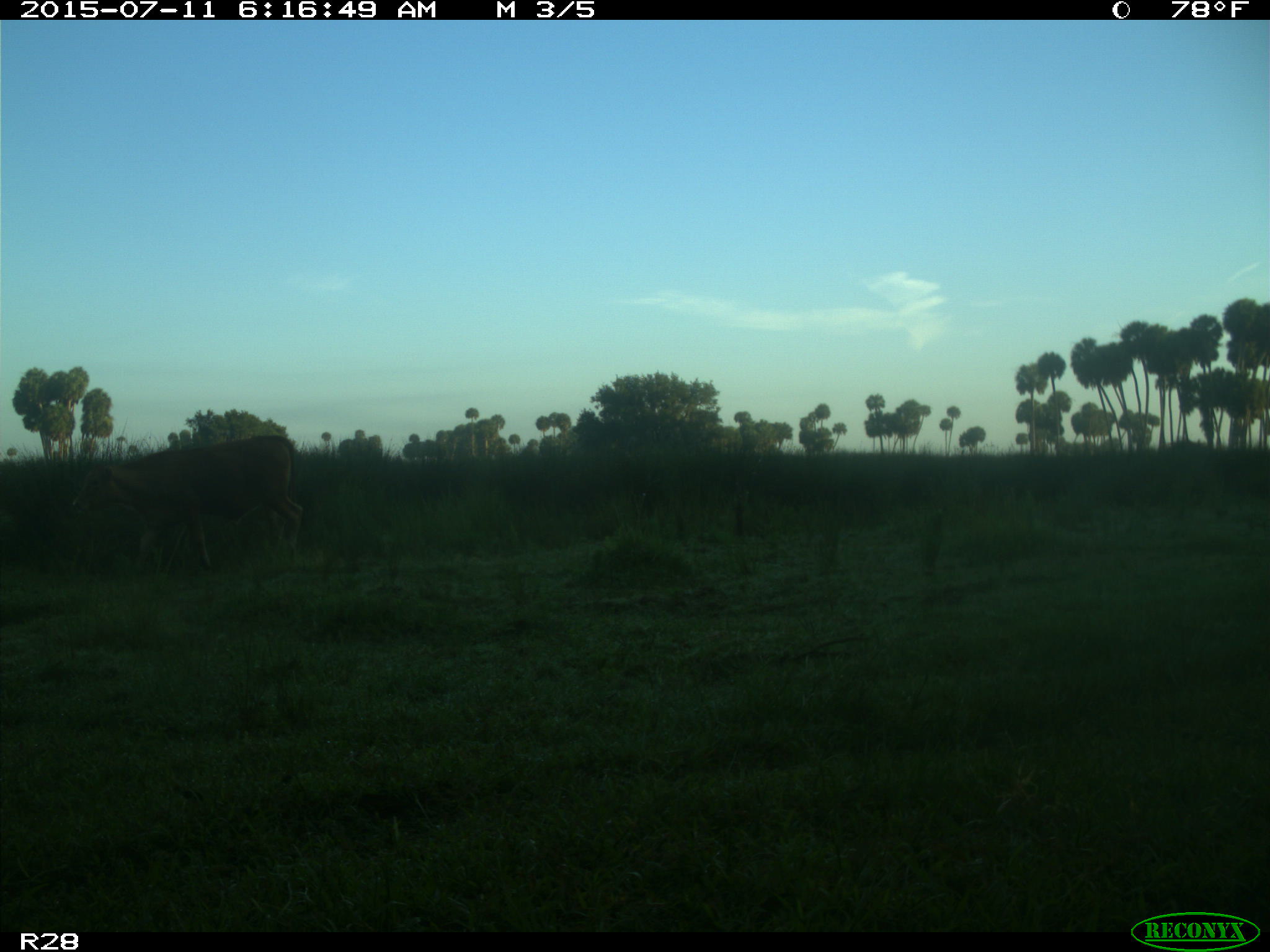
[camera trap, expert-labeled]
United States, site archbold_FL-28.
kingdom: Animalia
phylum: Chordata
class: Mammalia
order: Artiodactyla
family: Bovidae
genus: Bos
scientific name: Bos taurus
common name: domestic cow